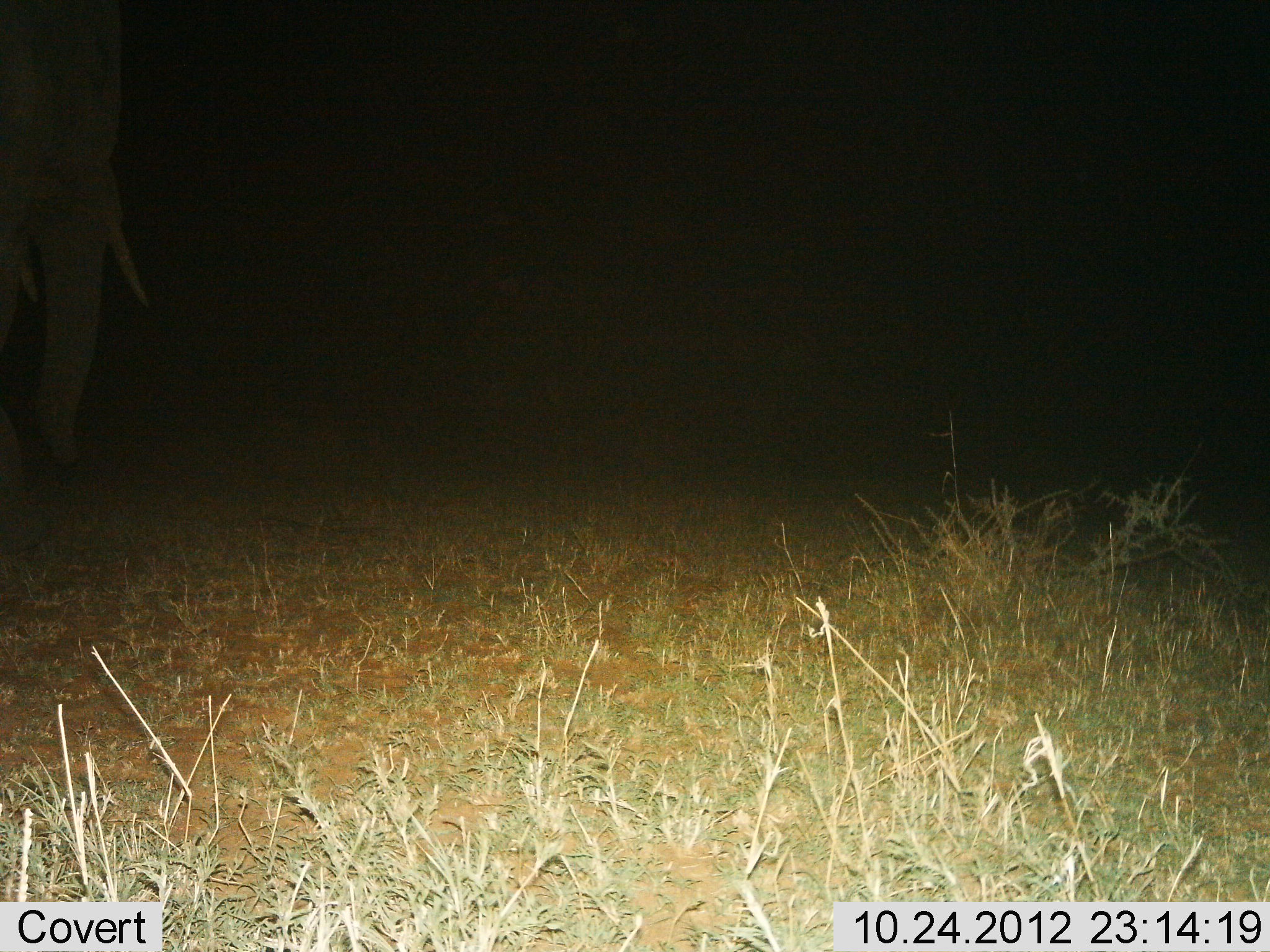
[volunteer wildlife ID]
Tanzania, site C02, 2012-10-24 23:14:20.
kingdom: Animalia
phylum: Chordata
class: Mammalia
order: Proboscidea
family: Elephantidae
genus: Loxodonta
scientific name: Loxodonta africana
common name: african bush elephant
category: elephant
Elephant (african bush elephant) (Loxodonta africana), count 1. Behavior (volunteer vote fractions): standing 60%, resting 0%, moving 40%, interacting 0%. Young present (vote fraction): 0%. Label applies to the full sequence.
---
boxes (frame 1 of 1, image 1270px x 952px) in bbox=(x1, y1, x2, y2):
animal: bbox=(0, 0, 149, 498)